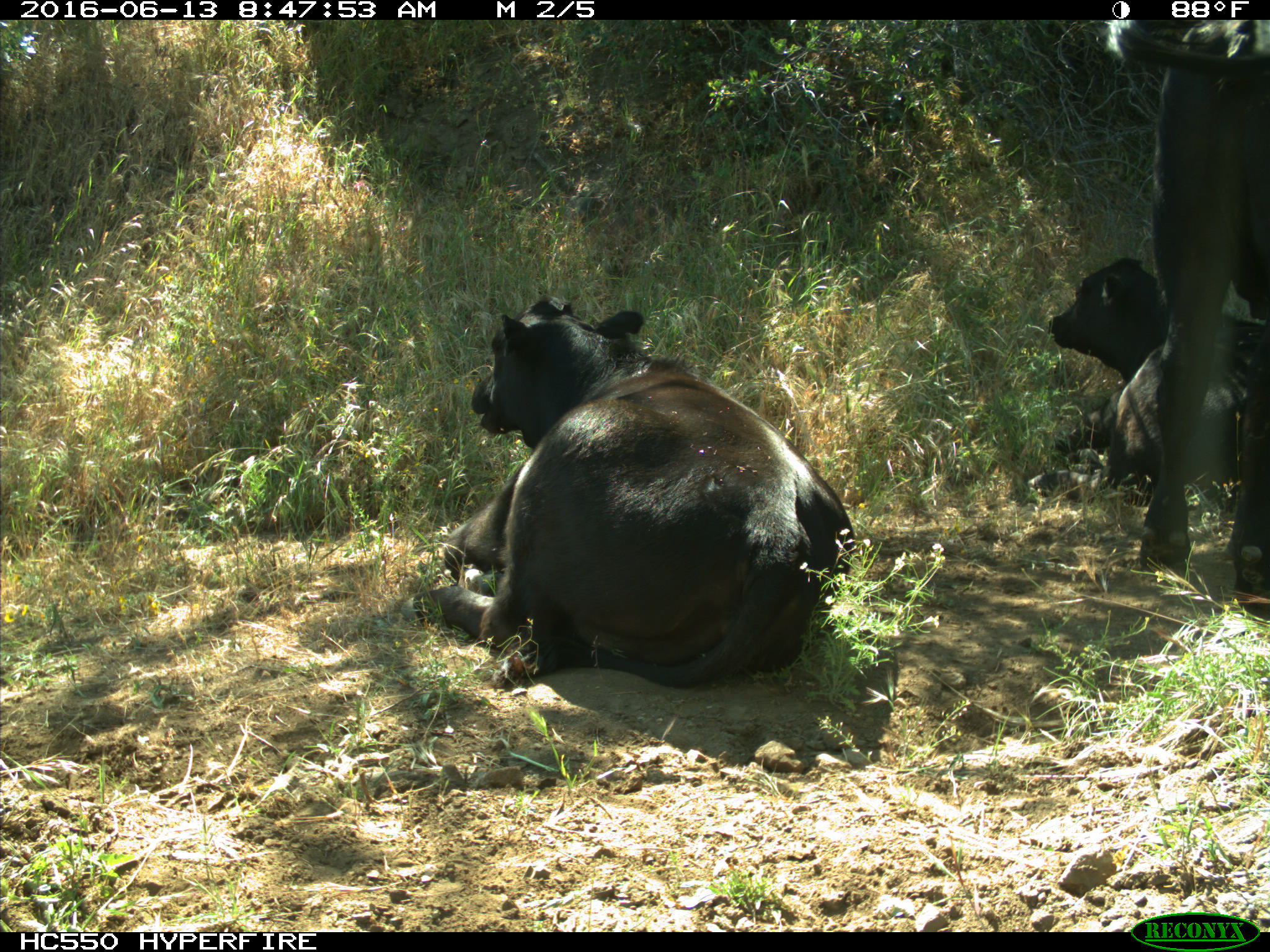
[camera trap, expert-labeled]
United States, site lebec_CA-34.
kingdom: Animalia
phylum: Chordata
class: Mammalia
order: Artiodactyla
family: Bovidae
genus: Bos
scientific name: Bos taurus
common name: domestic cow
Bos taurus (domestic cow).